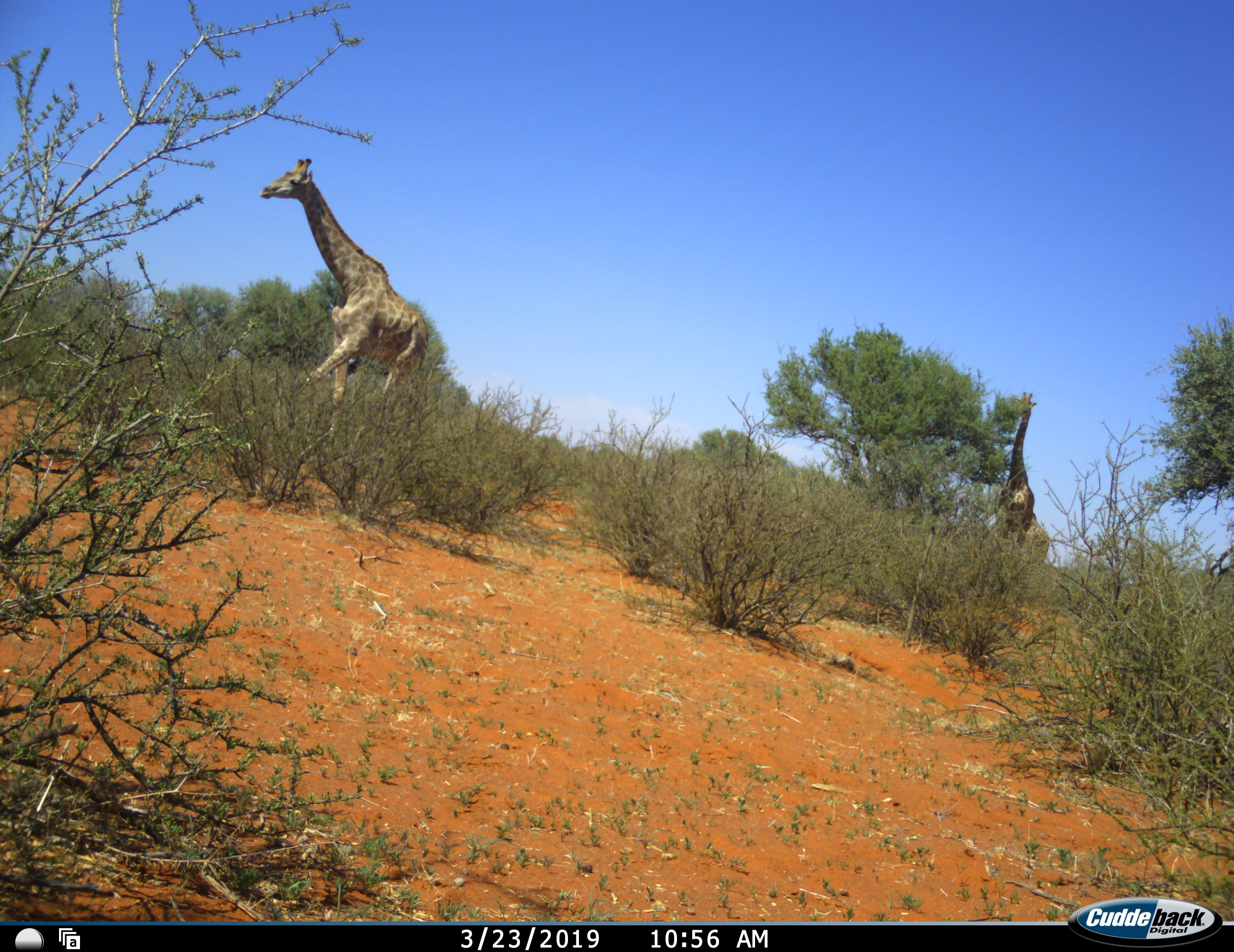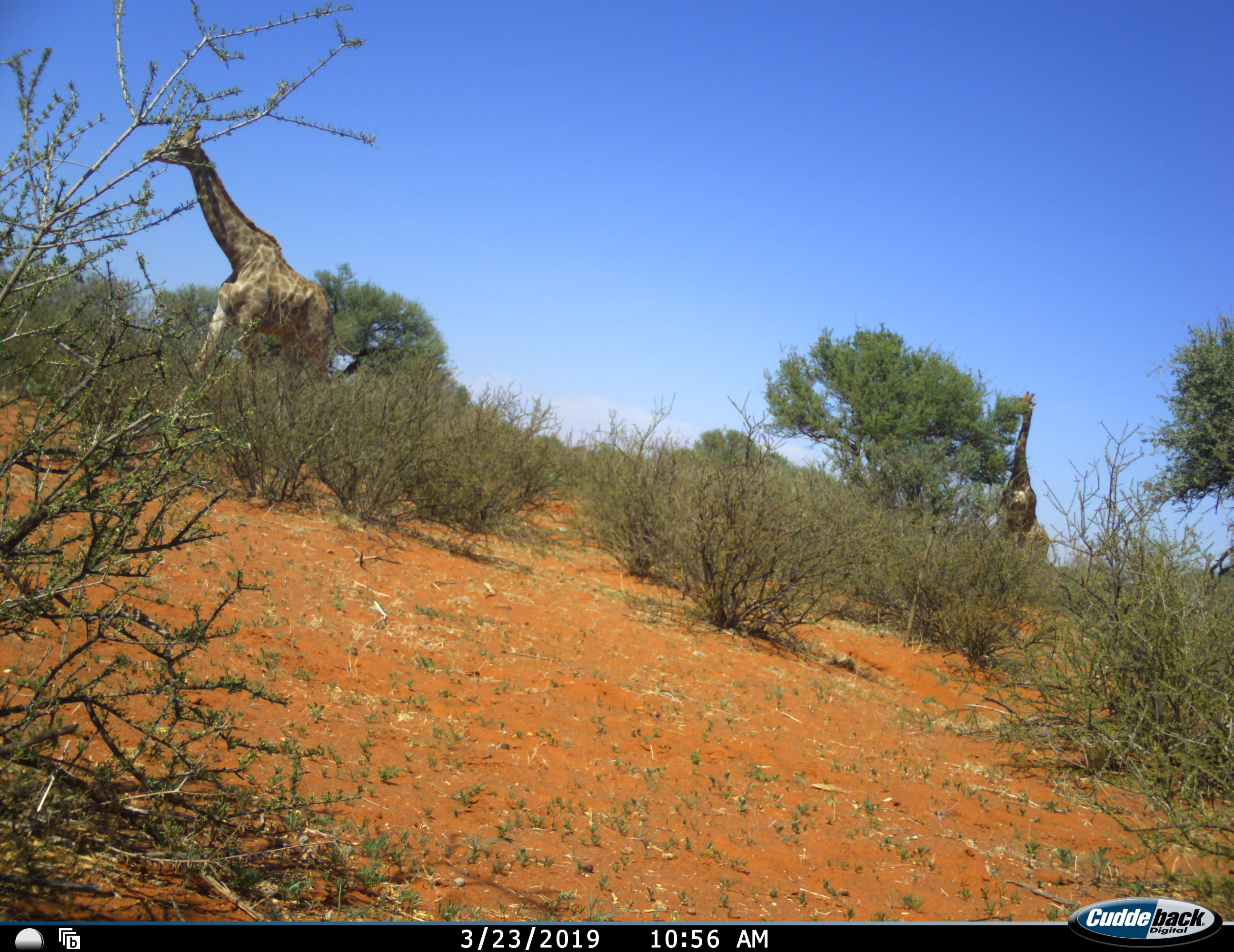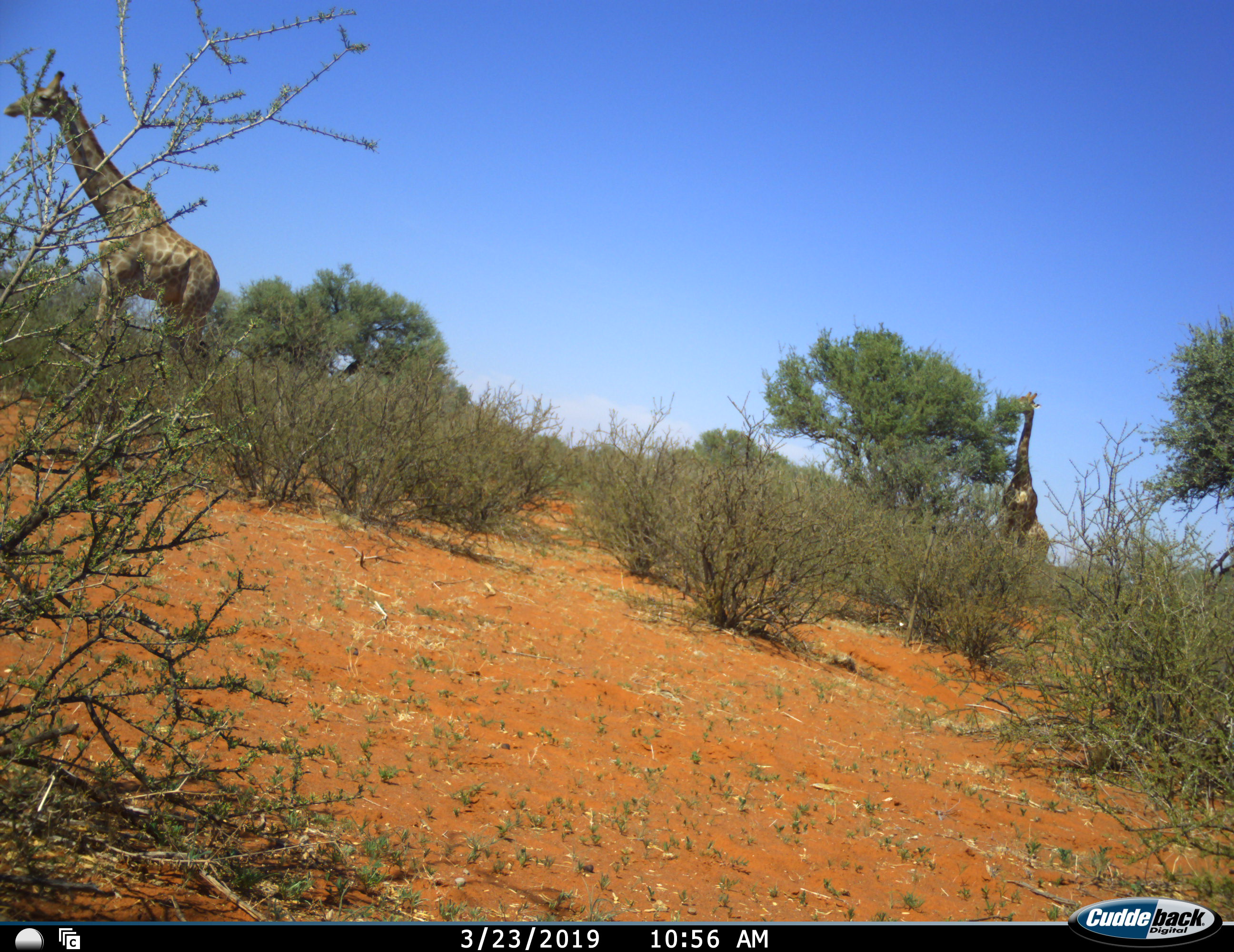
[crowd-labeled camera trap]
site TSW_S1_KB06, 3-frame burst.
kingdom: Animalia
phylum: Chordata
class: Mammalia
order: Artiodactyla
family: Giraffidae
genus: Giraffa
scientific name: Giraffa camelopardalis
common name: giraffe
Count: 2.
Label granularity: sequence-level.